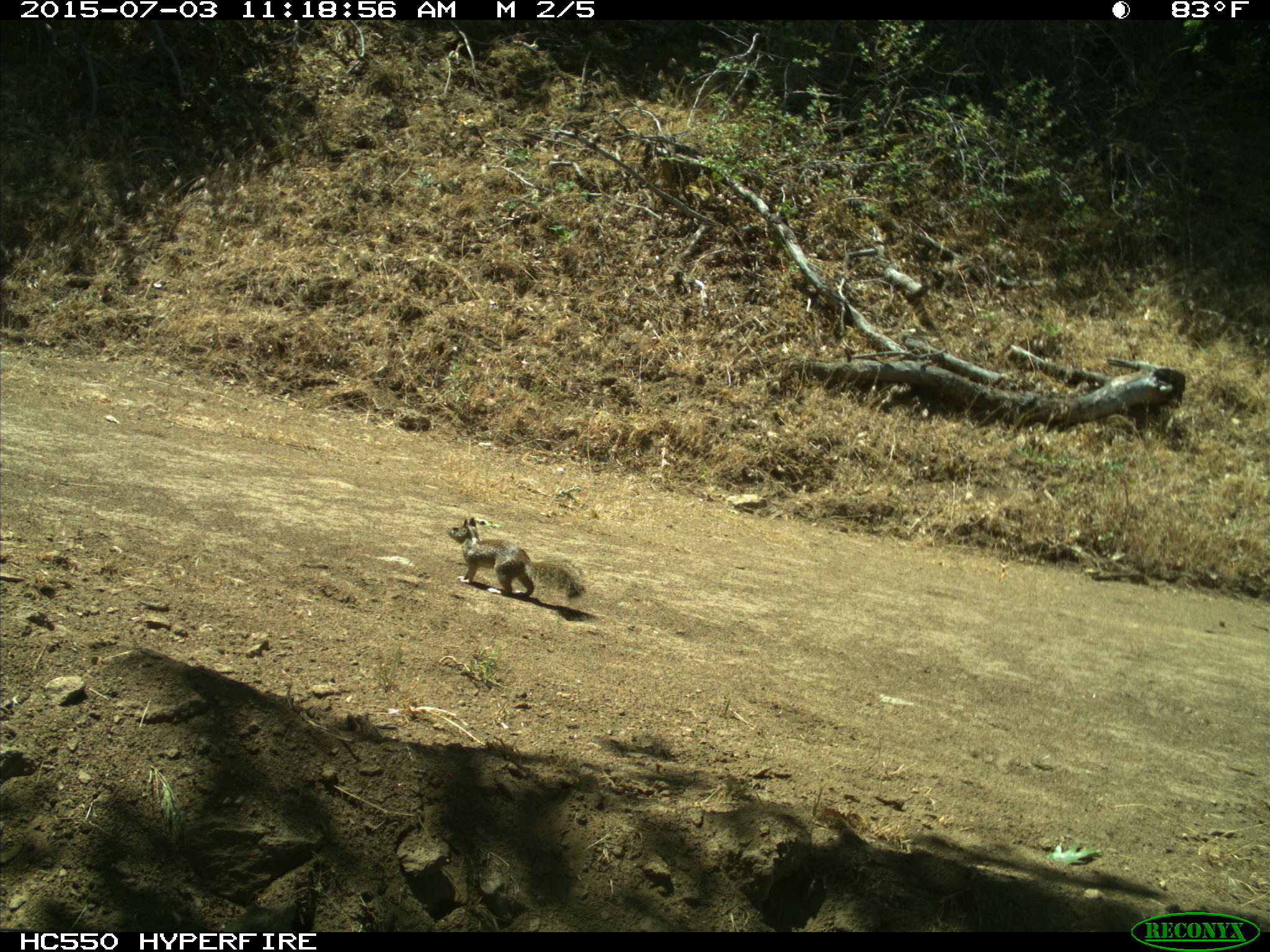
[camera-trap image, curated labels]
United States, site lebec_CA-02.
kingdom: Animalia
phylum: Chordata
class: Mammalia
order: Rodentia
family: Sciuridae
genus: Otospermophilus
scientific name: Otospermophilus beecheyi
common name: california ground squirrel